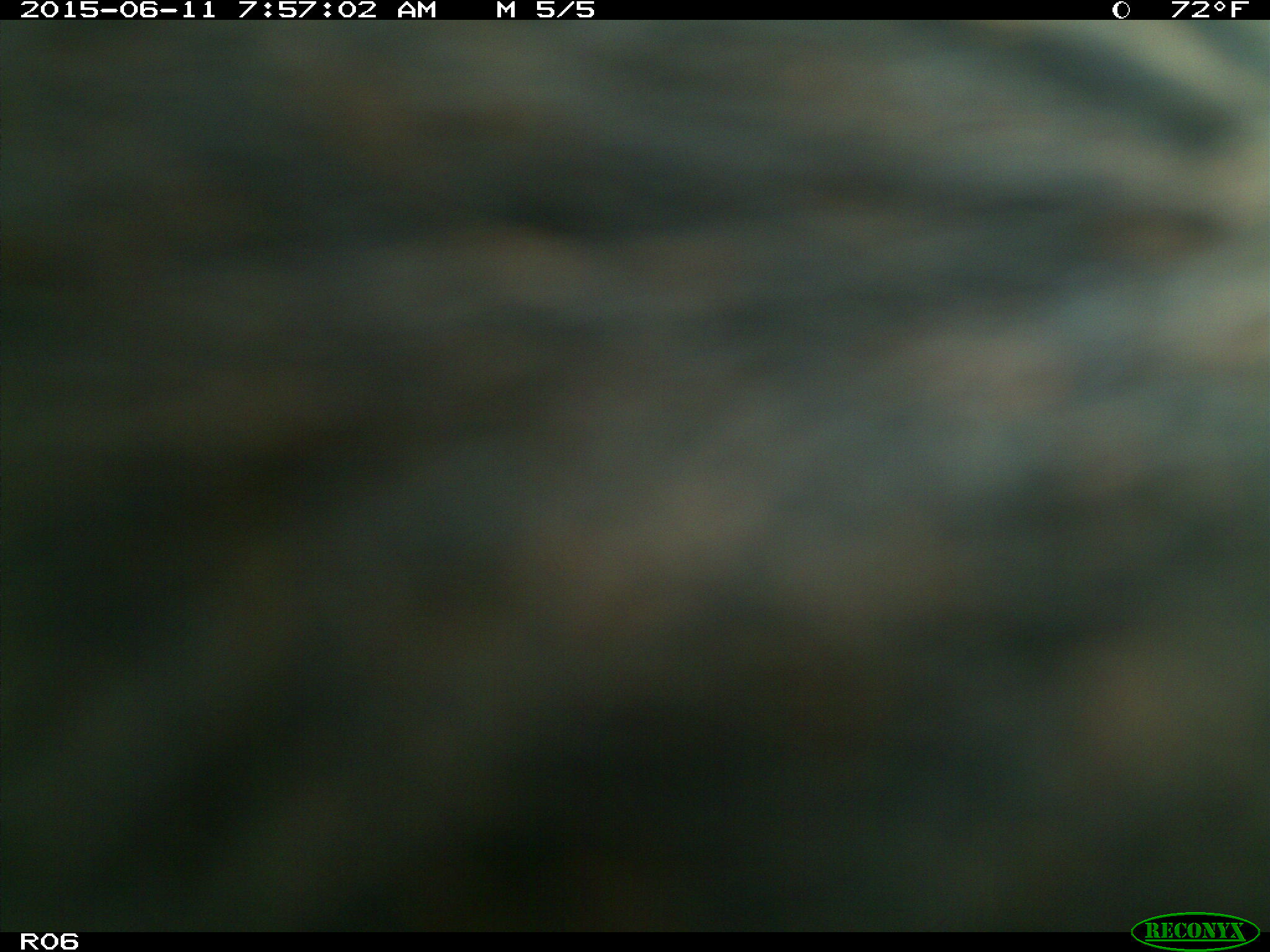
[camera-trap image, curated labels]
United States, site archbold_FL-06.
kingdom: Animalia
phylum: Chordata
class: Mammalia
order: Artiodactyla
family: Bovidae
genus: Bos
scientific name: Bos taurus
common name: domestic cow